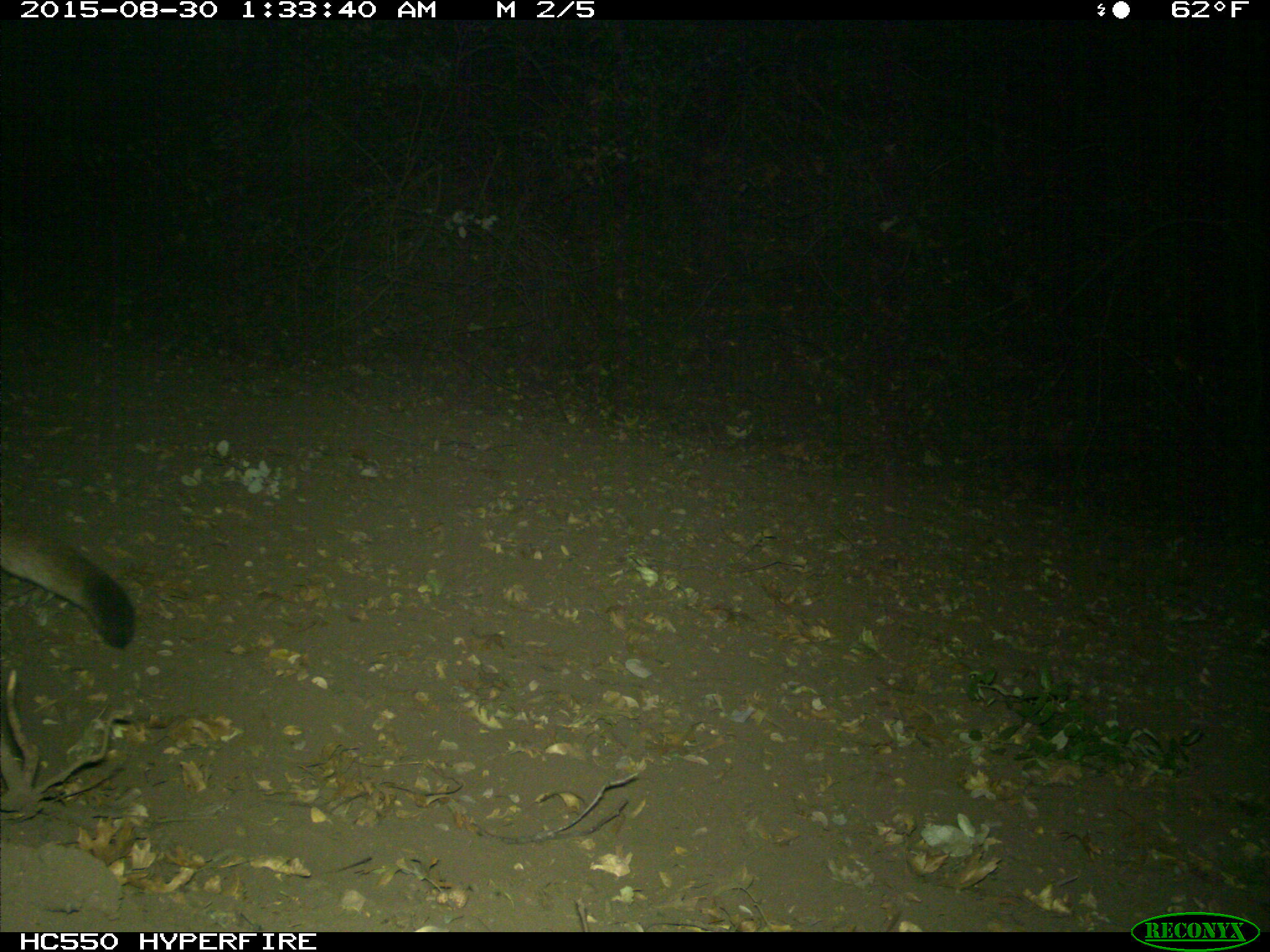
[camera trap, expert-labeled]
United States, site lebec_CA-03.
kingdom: Animalia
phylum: Chordata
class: Mammalia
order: Carnivora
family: Felidae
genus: Puma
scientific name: Puma concolor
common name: mountain lion